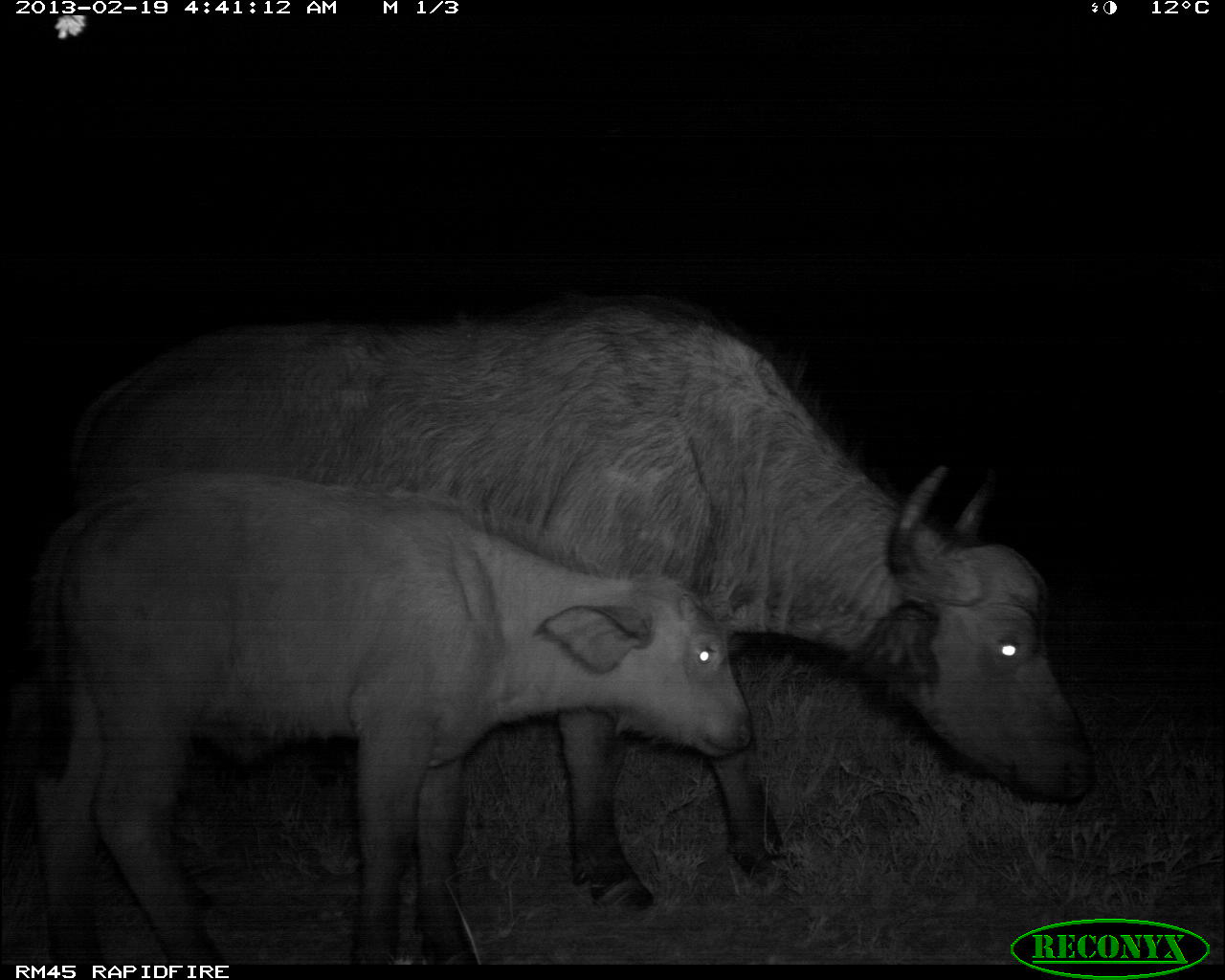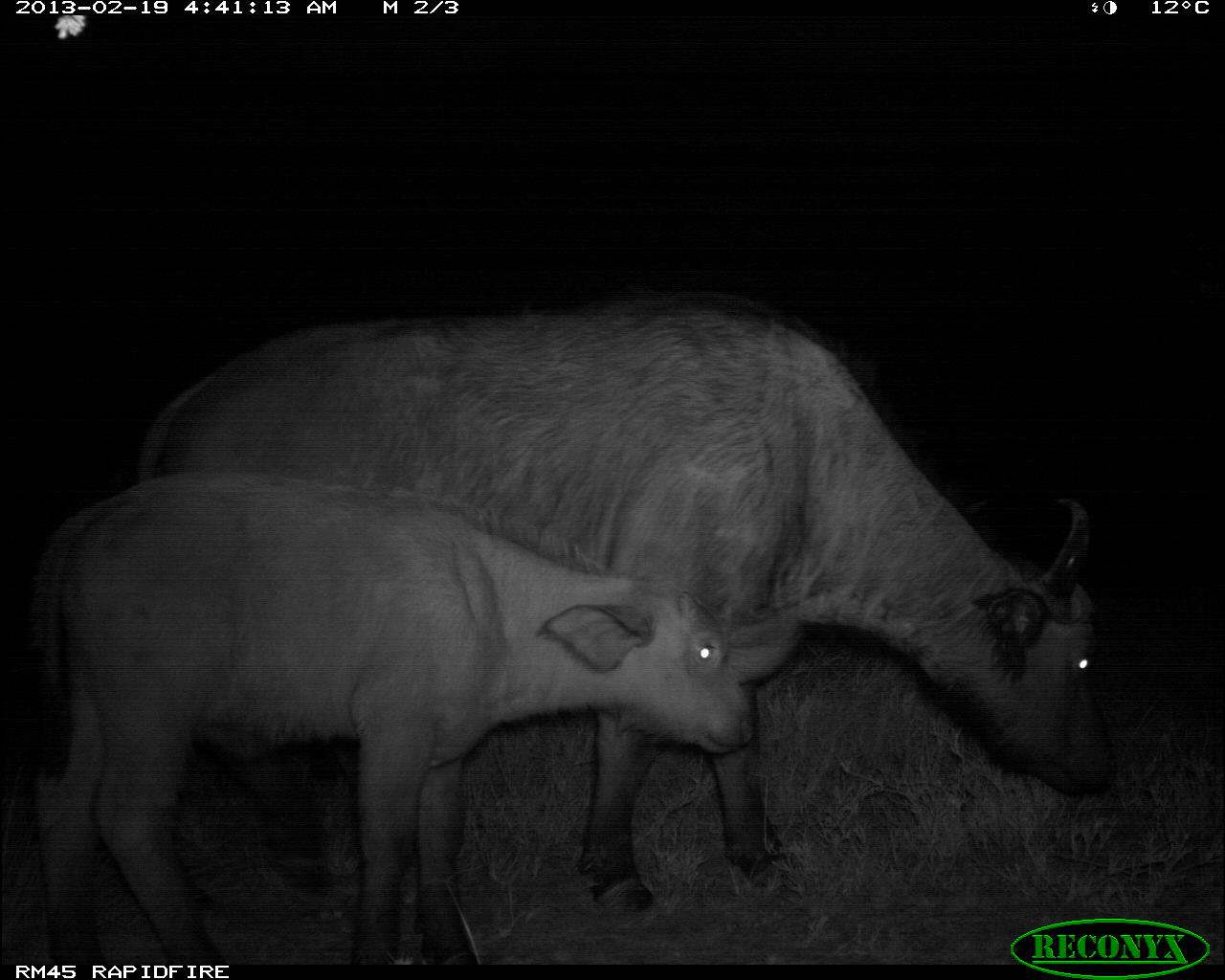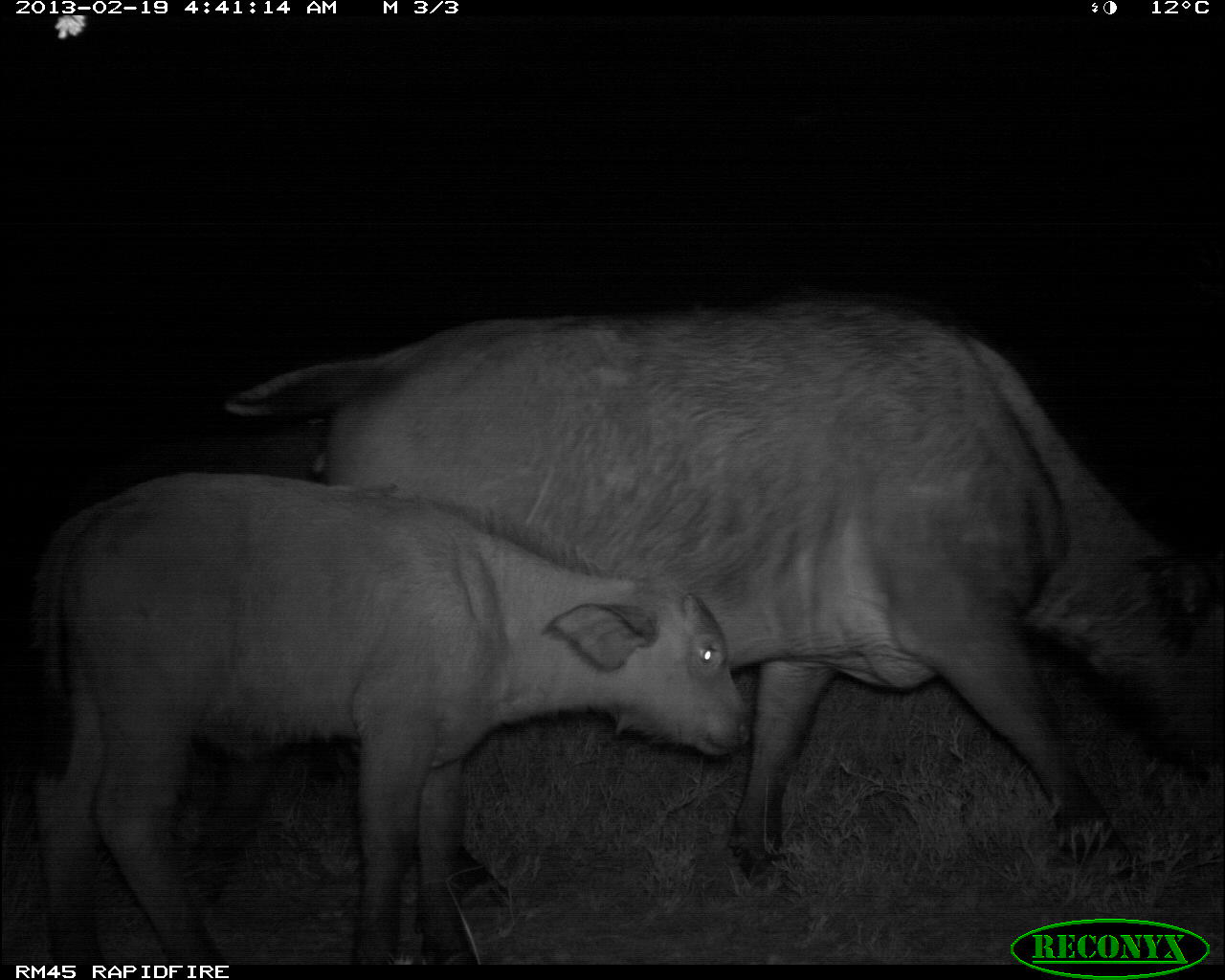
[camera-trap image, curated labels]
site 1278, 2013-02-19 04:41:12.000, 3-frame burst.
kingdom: Animalia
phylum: Chordata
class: Mammalia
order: Artiodactyla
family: Bovidae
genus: Syncerus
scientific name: Syncerus caffer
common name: african buffalo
Syncerus caffer (african buffalo), count 2.